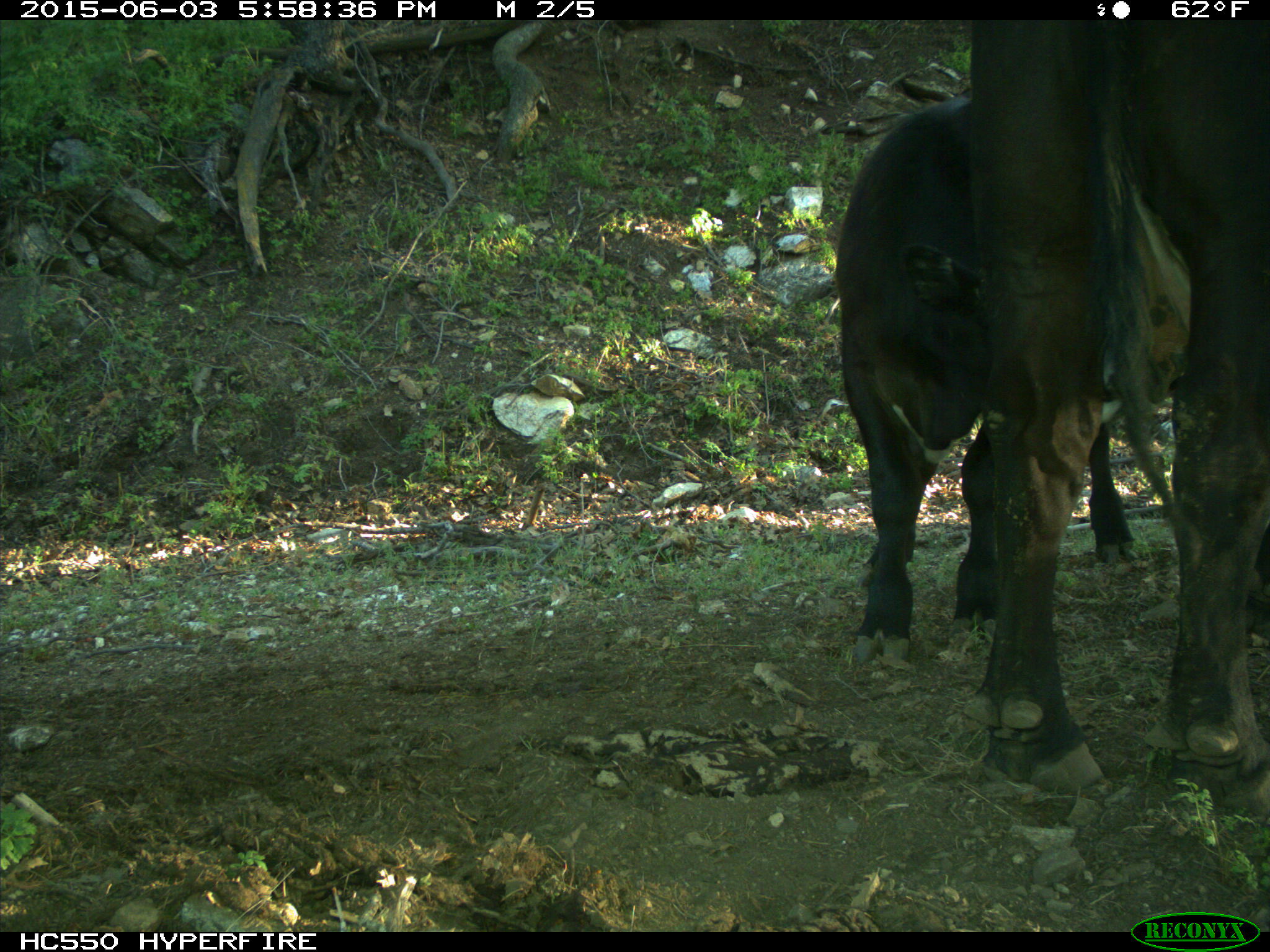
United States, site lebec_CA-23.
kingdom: Animalia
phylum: Chordata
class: Mammalia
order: Artiodactyla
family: Bovidae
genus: Bos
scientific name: Bos taurus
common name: domestic cow